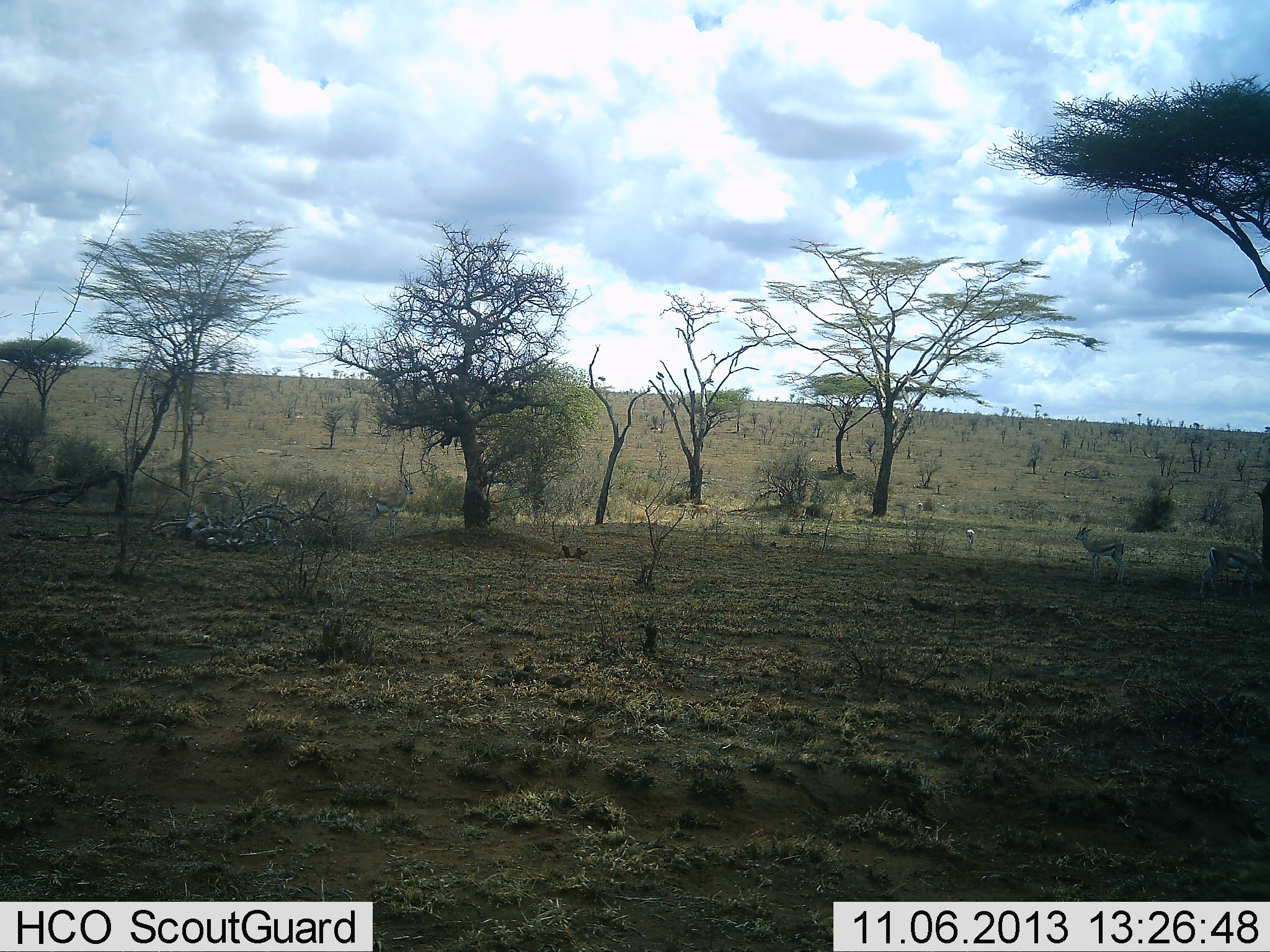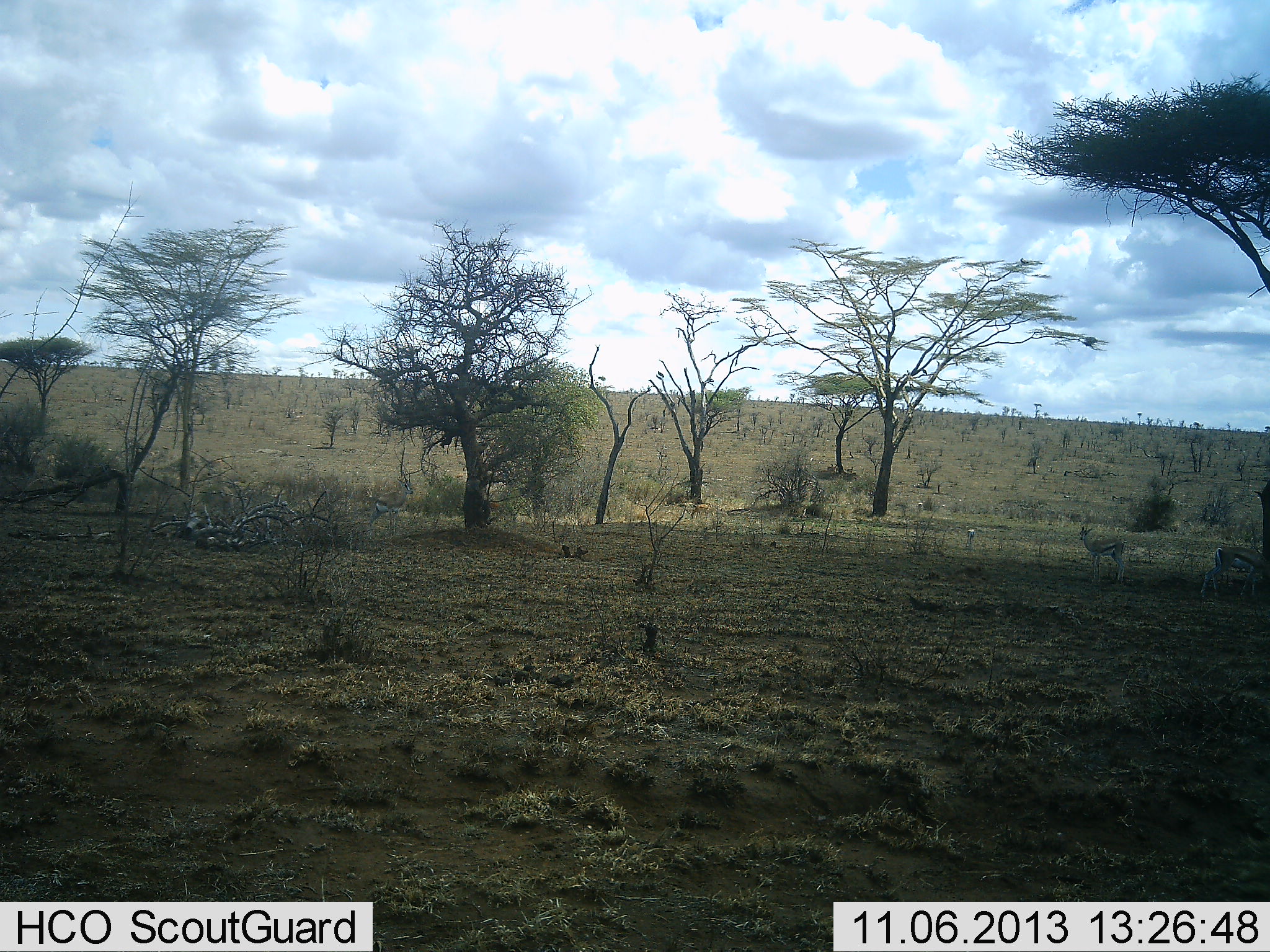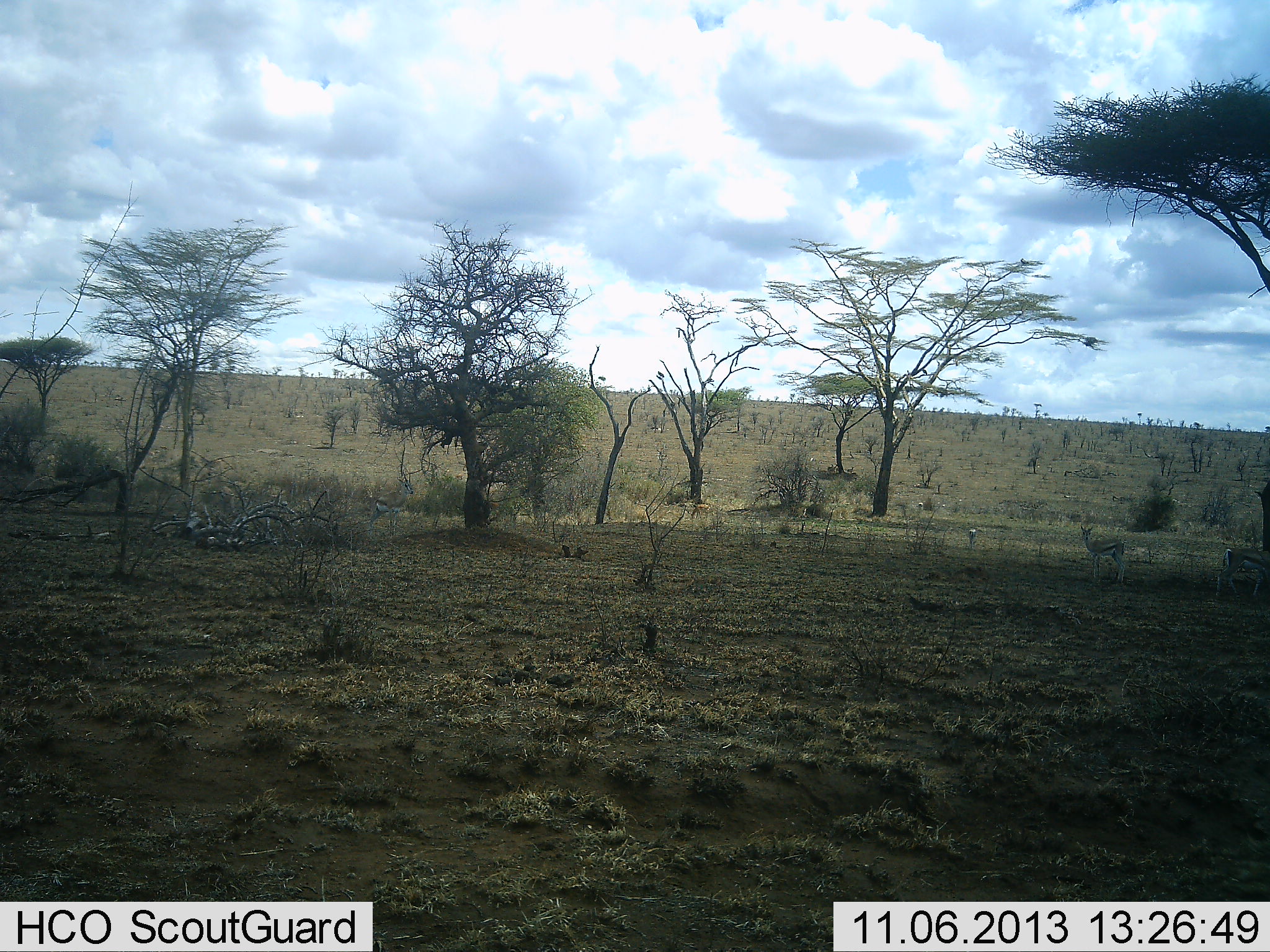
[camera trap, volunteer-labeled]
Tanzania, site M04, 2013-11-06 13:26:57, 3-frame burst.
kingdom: Animalia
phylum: Chordata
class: Mammalia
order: Artiodactyla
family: Bovidae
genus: Eudorcas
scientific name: Eudorcas thomsonii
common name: thomson's gazelle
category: gazellethomsons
Gazellethomsons (thomson's gazelle) (Eudorcas thomsonii), count 2. Behavior (volunteer vote fractions): standing 80%, resting 0%, moving 10%, interacting 0%. Young present (vote fraction): 0%. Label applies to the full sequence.